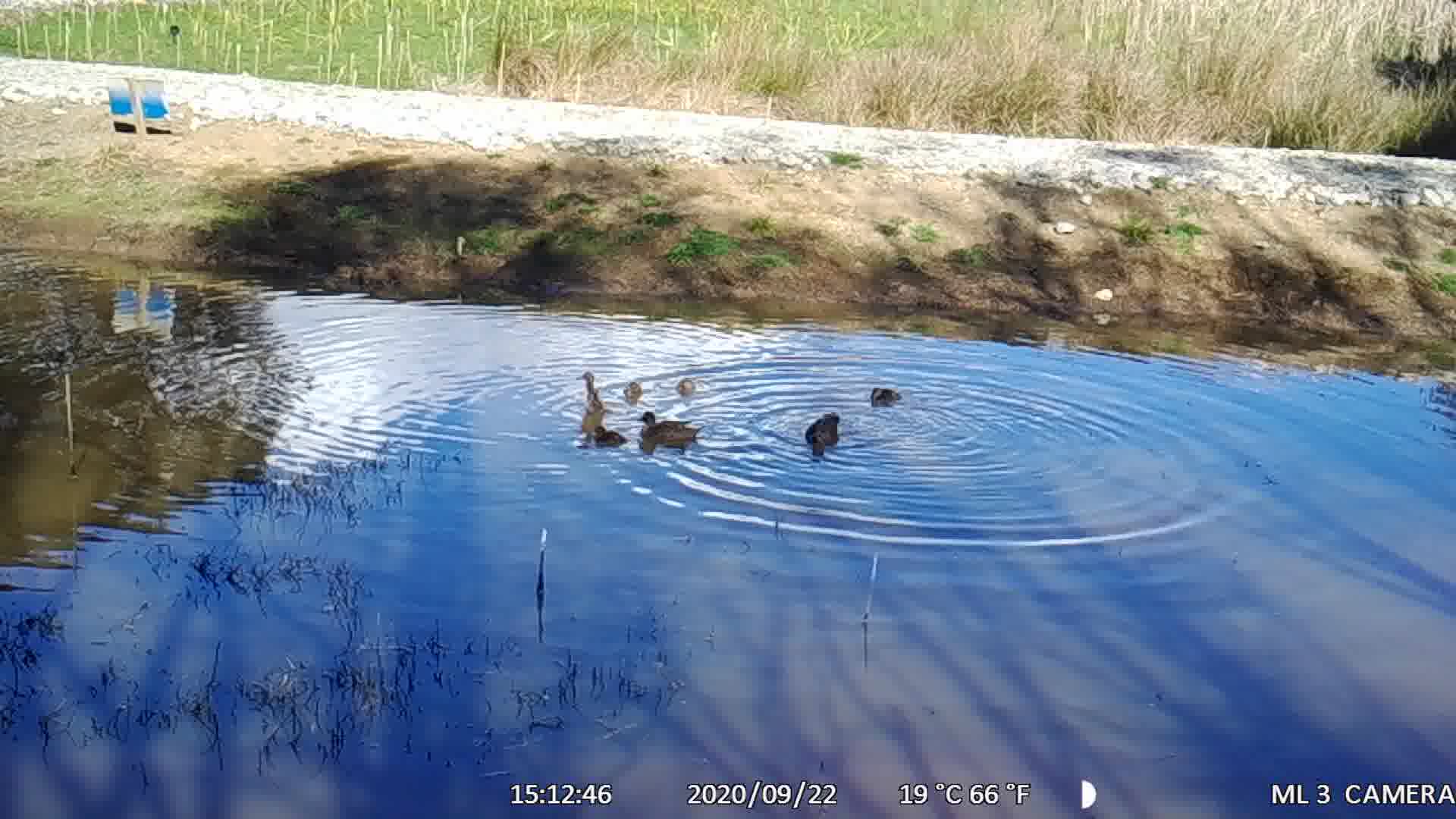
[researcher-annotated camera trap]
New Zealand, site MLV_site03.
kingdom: Animalia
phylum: Chordata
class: Aves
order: Anseriformes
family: Anatidae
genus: Anas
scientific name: Anas chlorotis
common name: brown teal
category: pateke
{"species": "pateke (brown teal) (Anas chlorotis)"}